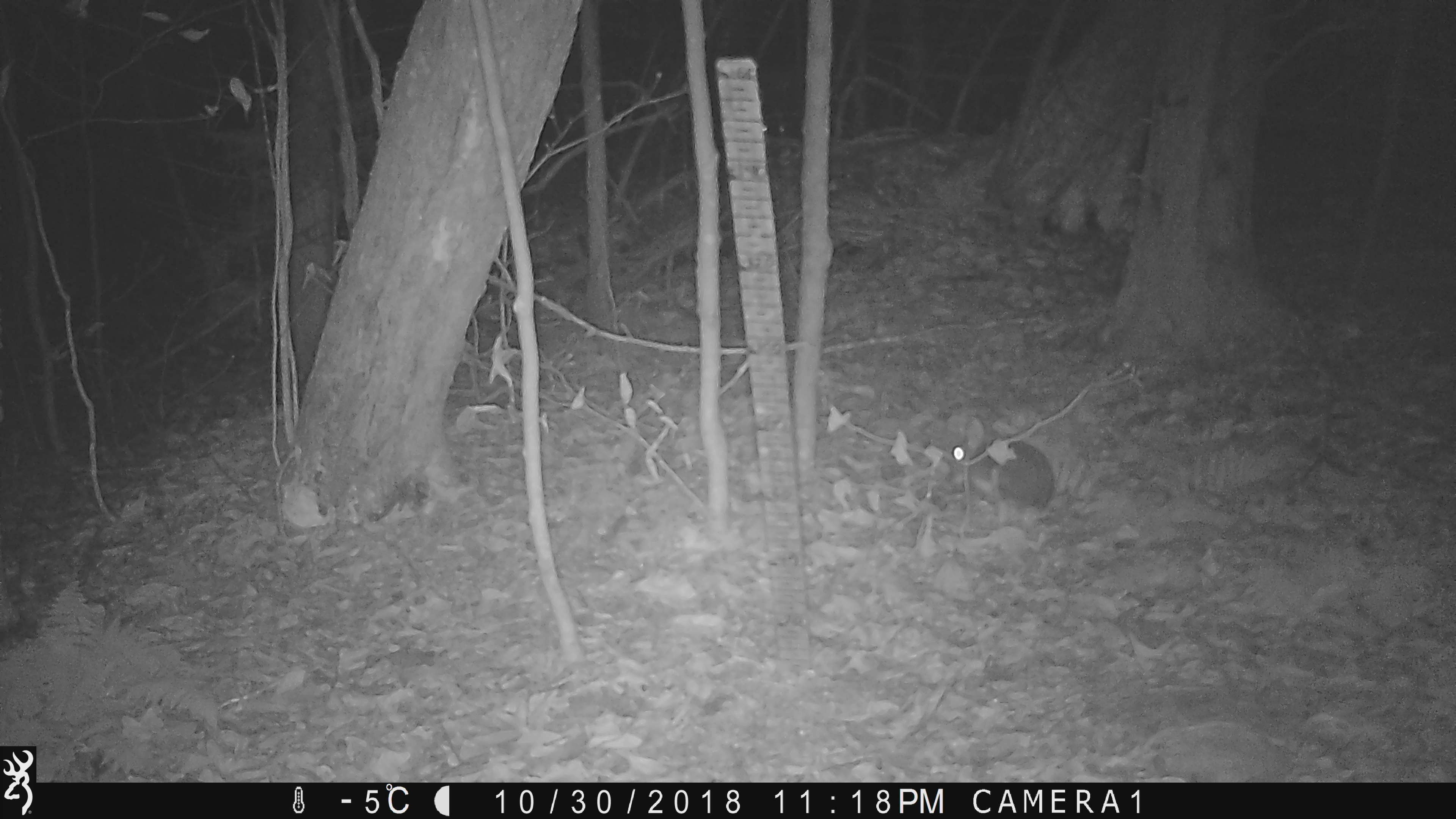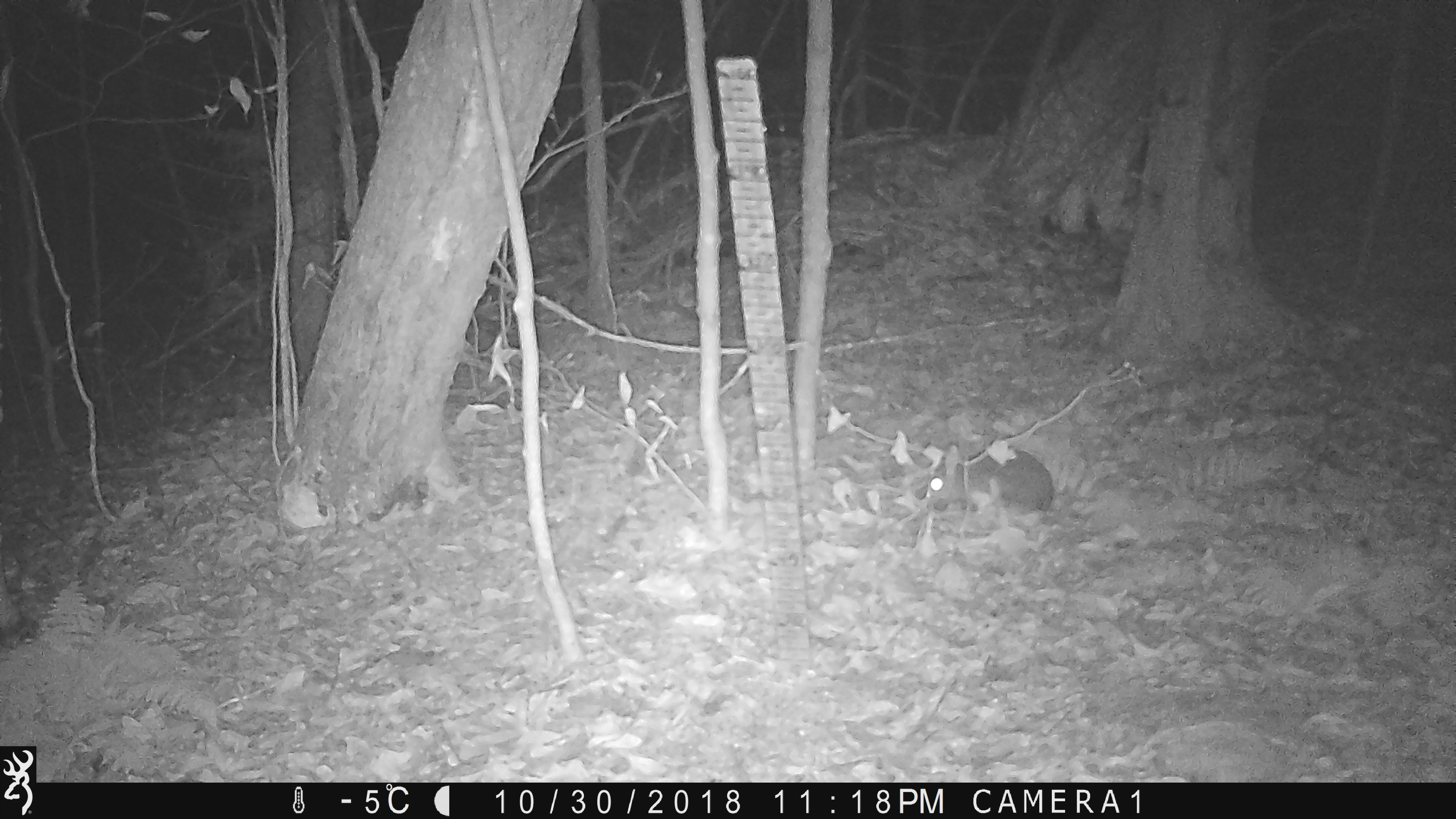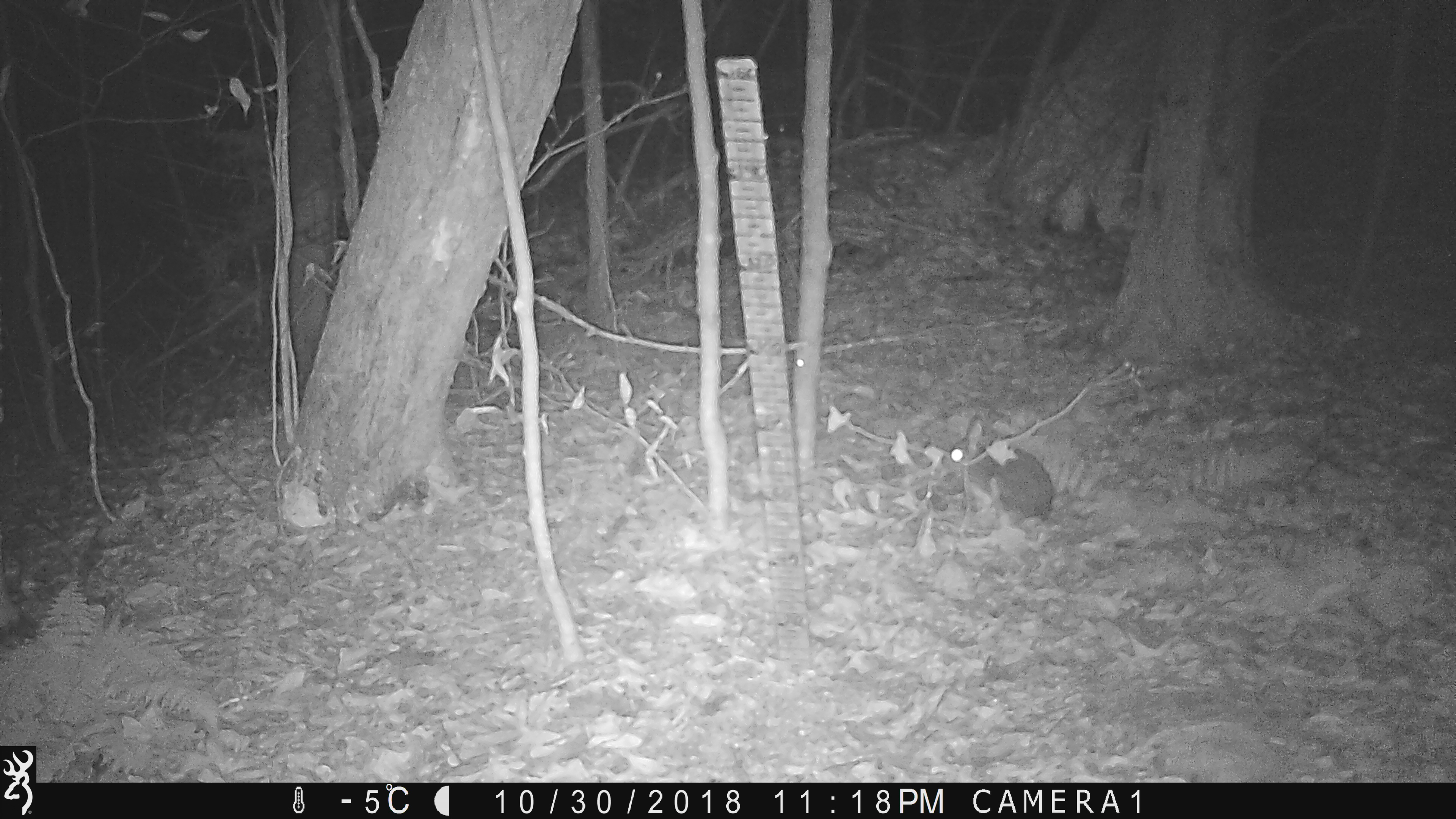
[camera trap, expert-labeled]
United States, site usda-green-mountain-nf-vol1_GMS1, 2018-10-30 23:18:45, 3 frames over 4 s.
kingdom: Animalia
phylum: Chordata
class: Mammalia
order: Lagomorpha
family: Leporidae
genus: Lepus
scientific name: Lepus americanus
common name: snowshoe hare